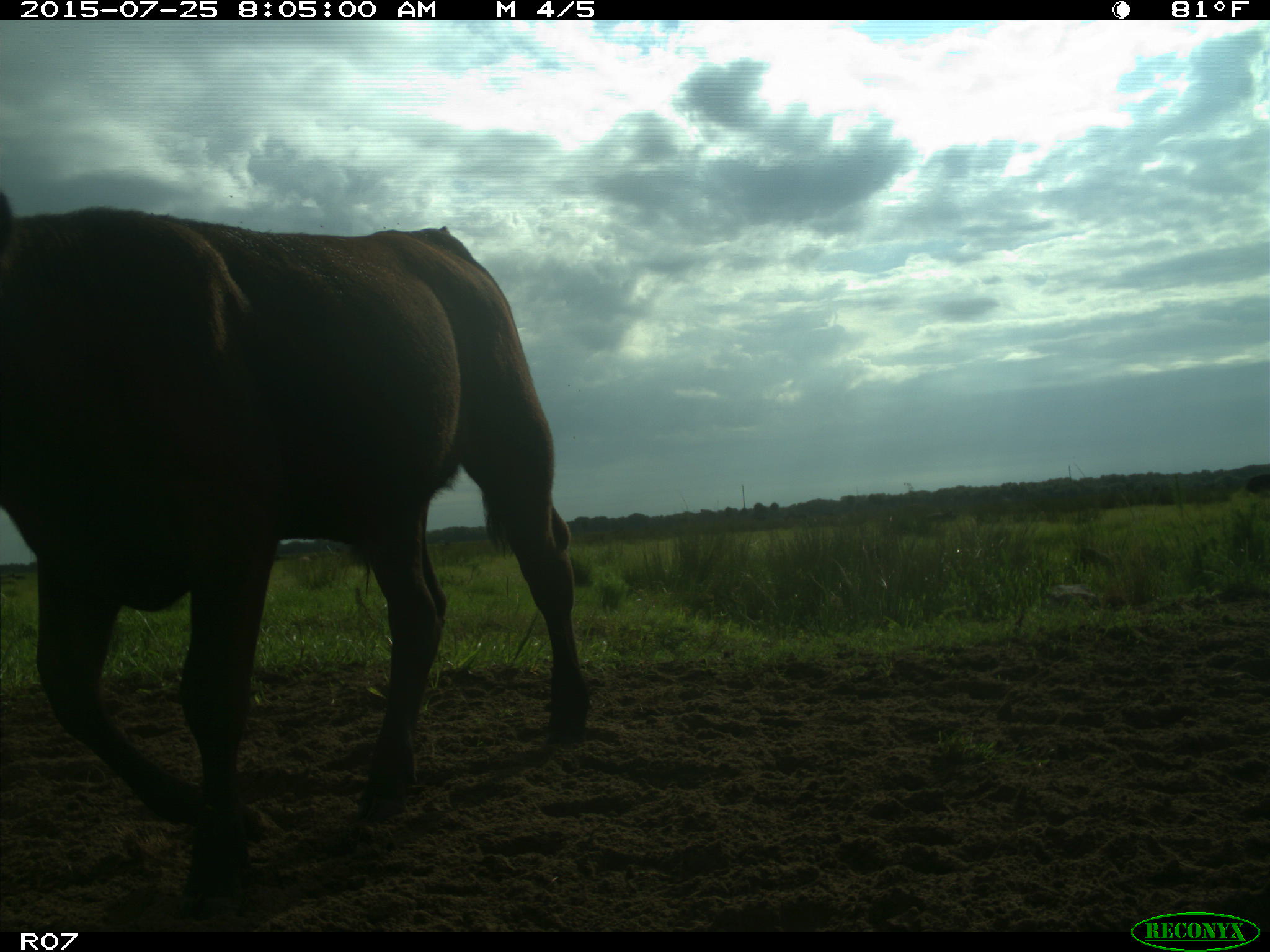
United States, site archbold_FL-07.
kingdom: Animalia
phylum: Chordata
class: Mammalia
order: Artiodactyla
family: Bovidae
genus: Bos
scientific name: Bos taurus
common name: domestic cow